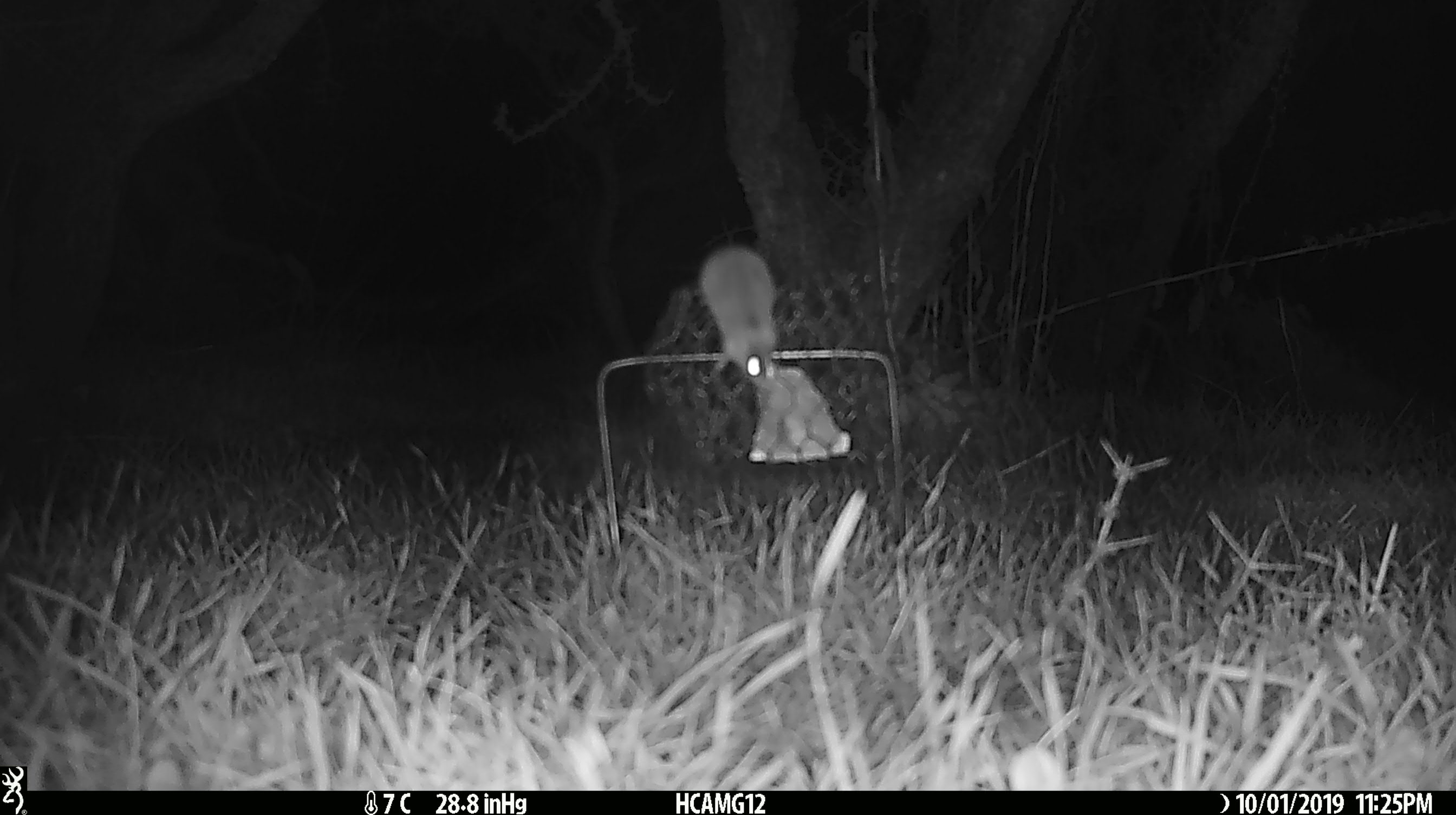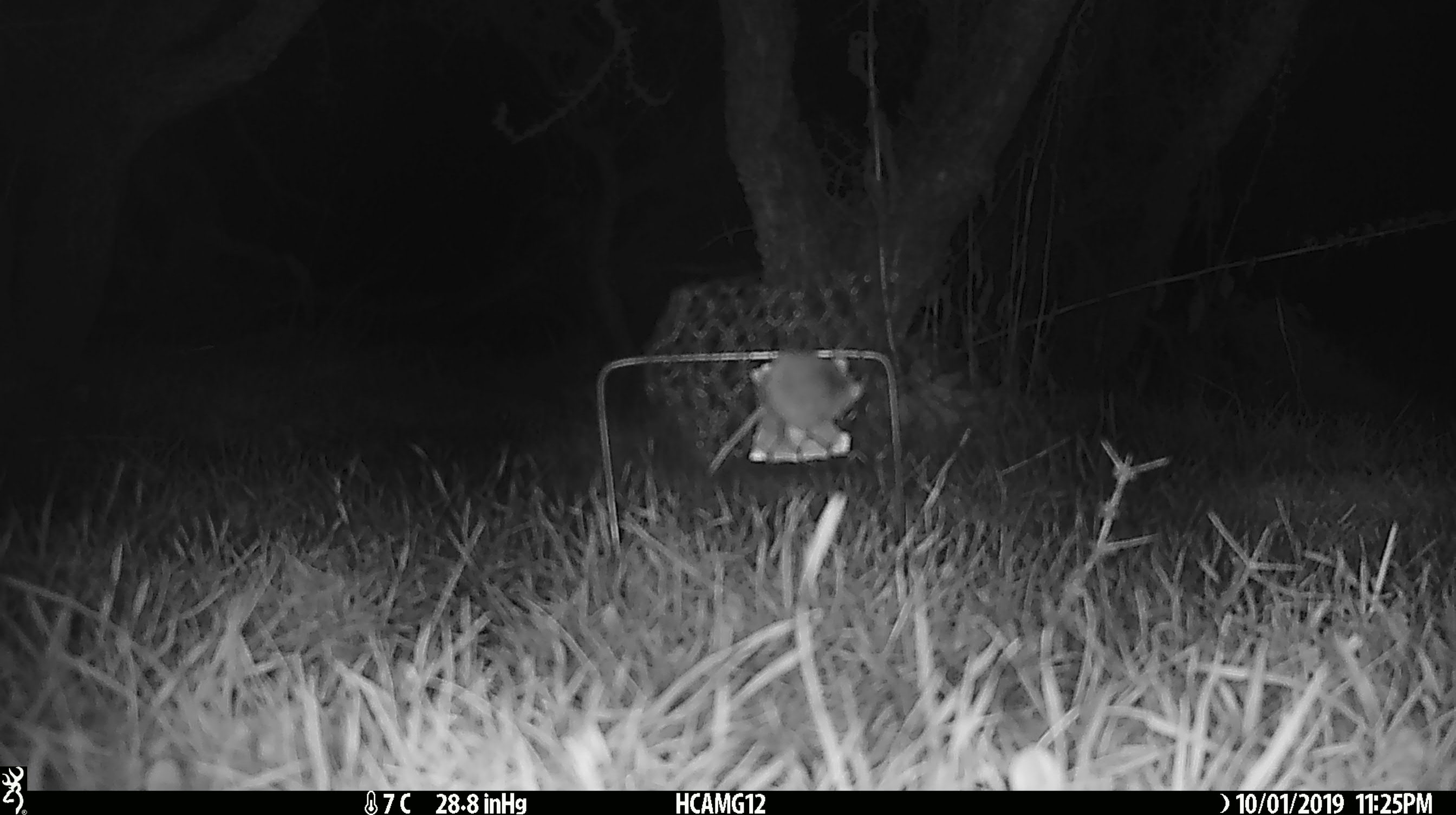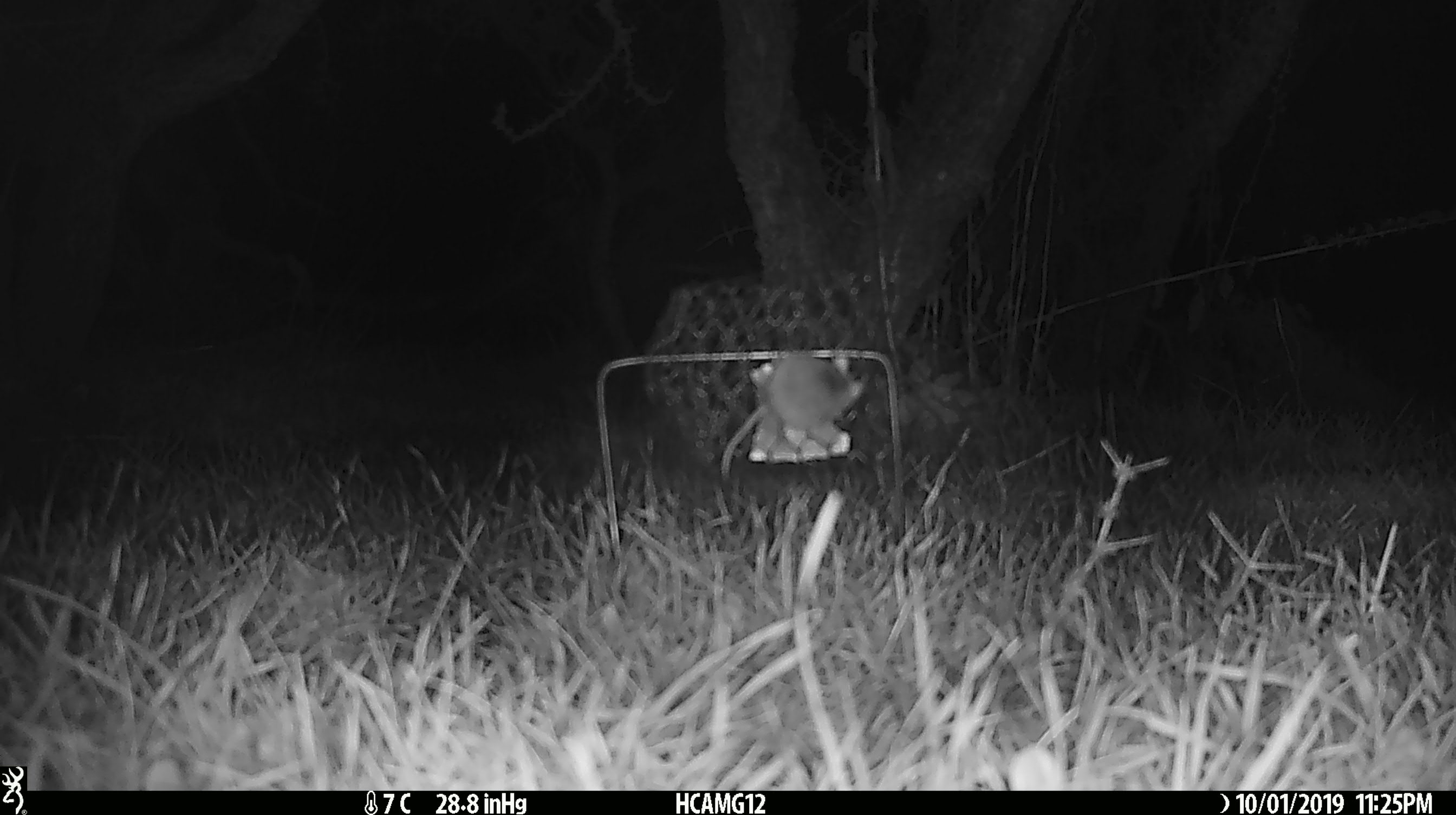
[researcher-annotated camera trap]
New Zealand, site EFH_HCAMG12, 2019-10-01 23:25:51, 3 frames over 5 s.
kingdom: Animalia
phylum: Chordata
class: Mammalia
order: Rodentia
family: Muridae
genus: Mus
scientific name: Mus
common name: mouse